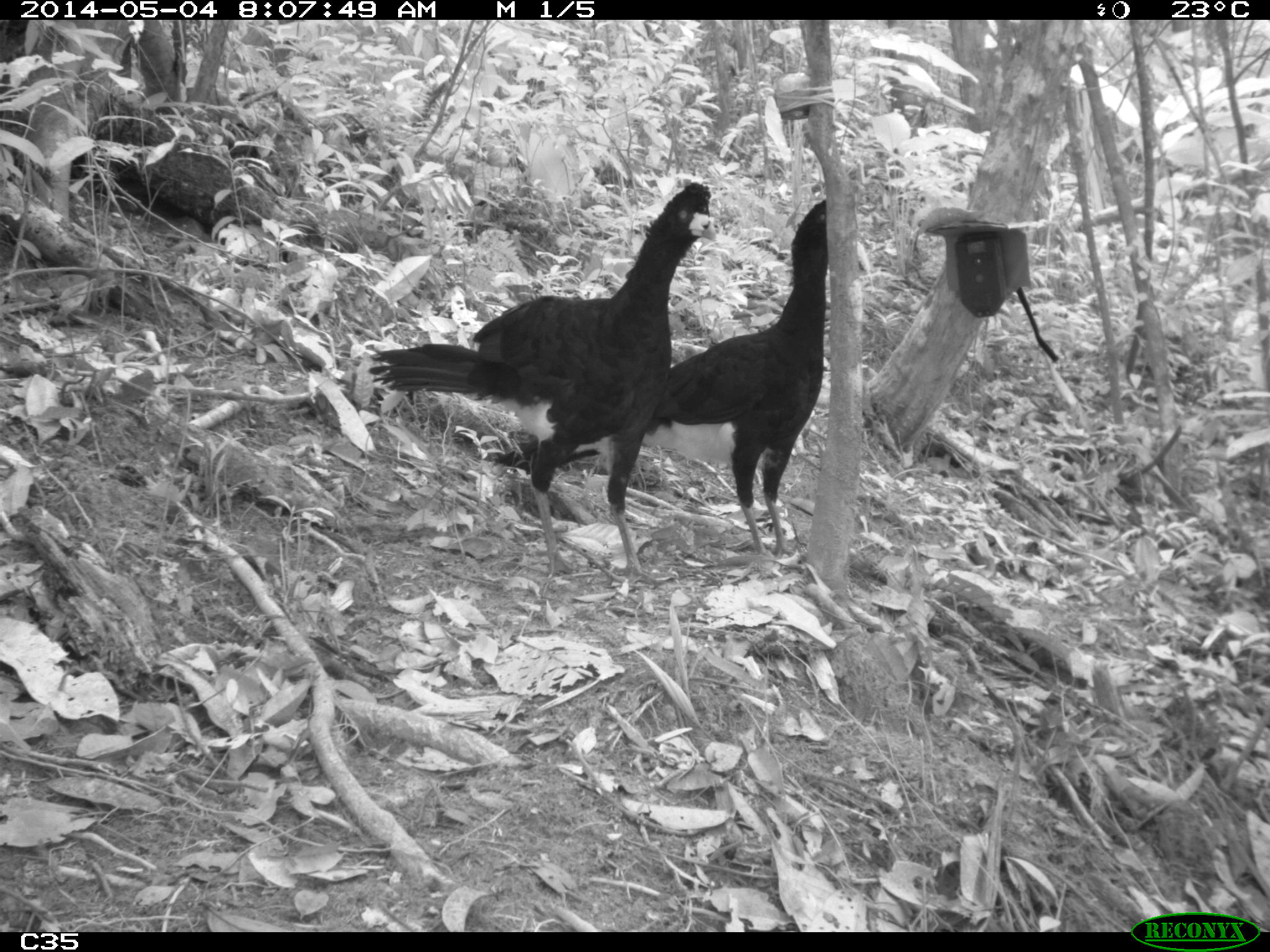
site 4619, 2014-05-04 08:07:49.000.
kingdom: Animalia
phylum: Chordata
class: Aves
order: Galliformes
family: Cracidae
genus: Crax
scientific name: Crax alector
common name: black curassow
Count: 2.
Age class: adult.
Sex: female.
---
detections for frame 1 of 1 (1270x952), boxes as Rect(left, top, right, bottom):
crax alector: Rect(367, 180, 712, 584); Rect(492, 196, 825, 558)